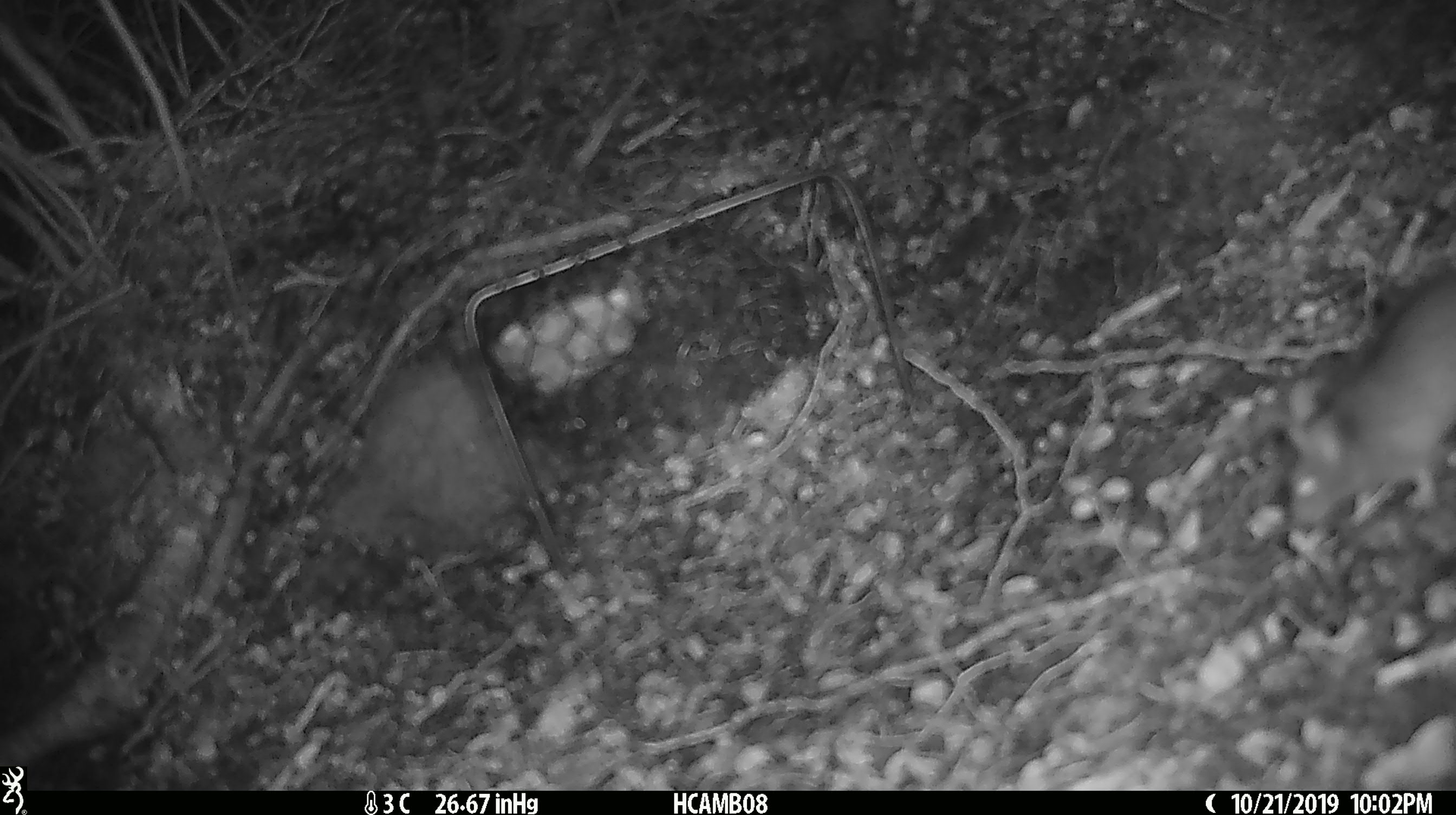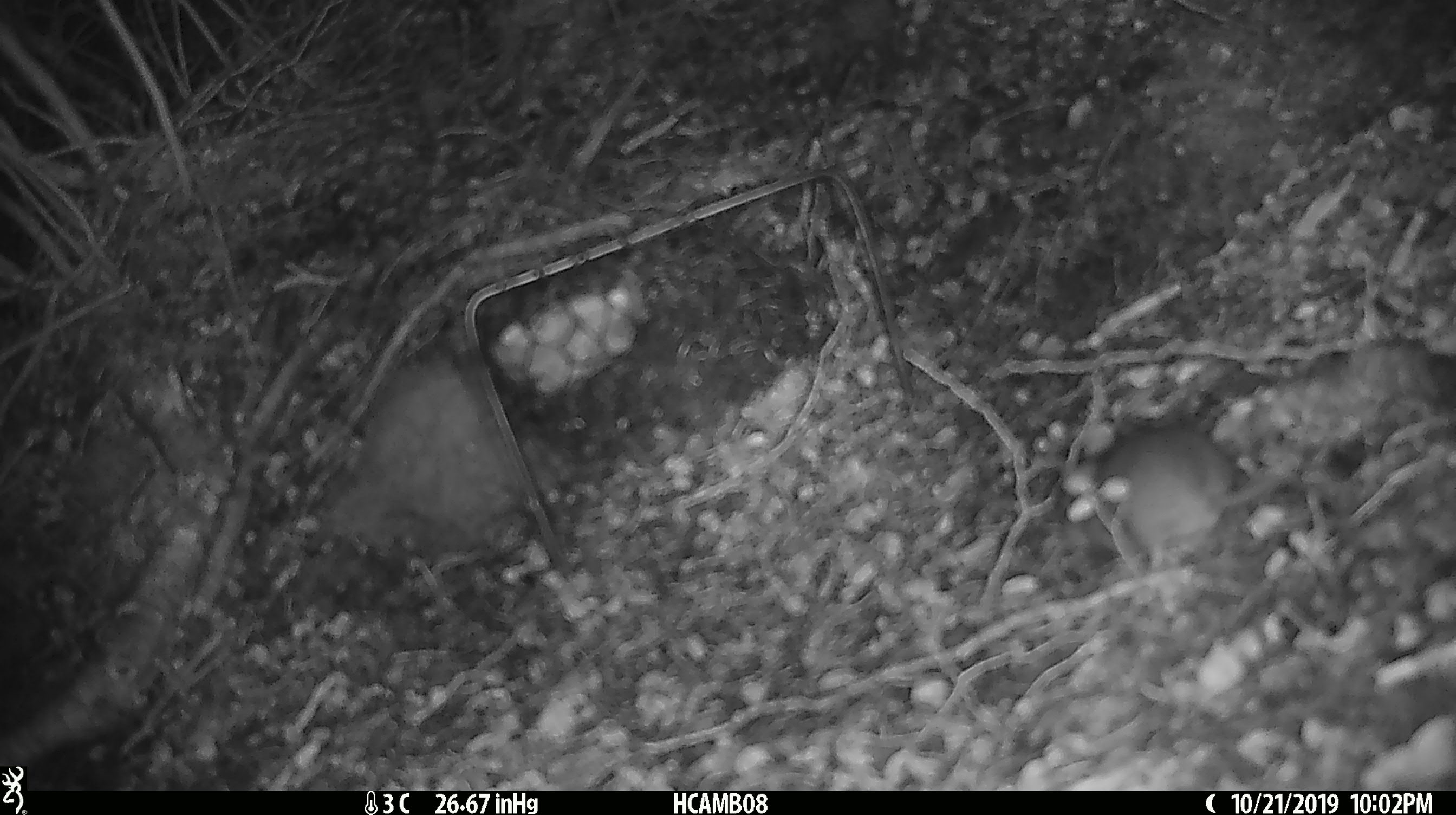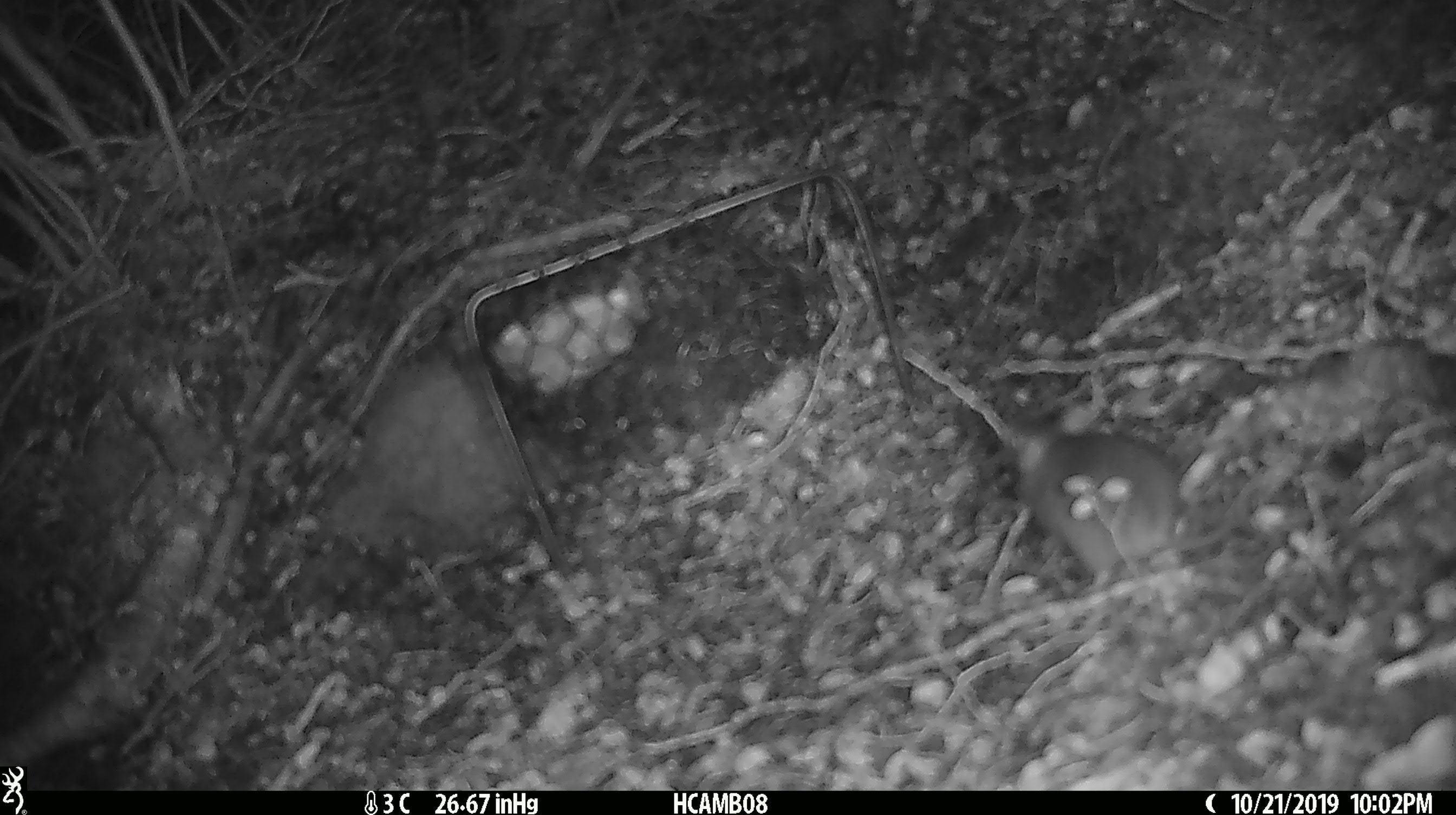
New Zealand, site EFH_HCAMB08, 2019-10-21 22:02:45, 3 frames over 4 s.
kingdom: Animalia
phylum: Chordata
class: Mammalia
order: Rodentia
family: Muridae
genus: Mus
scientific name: Mus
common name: mouse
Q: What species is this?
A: Mouse (Mus).